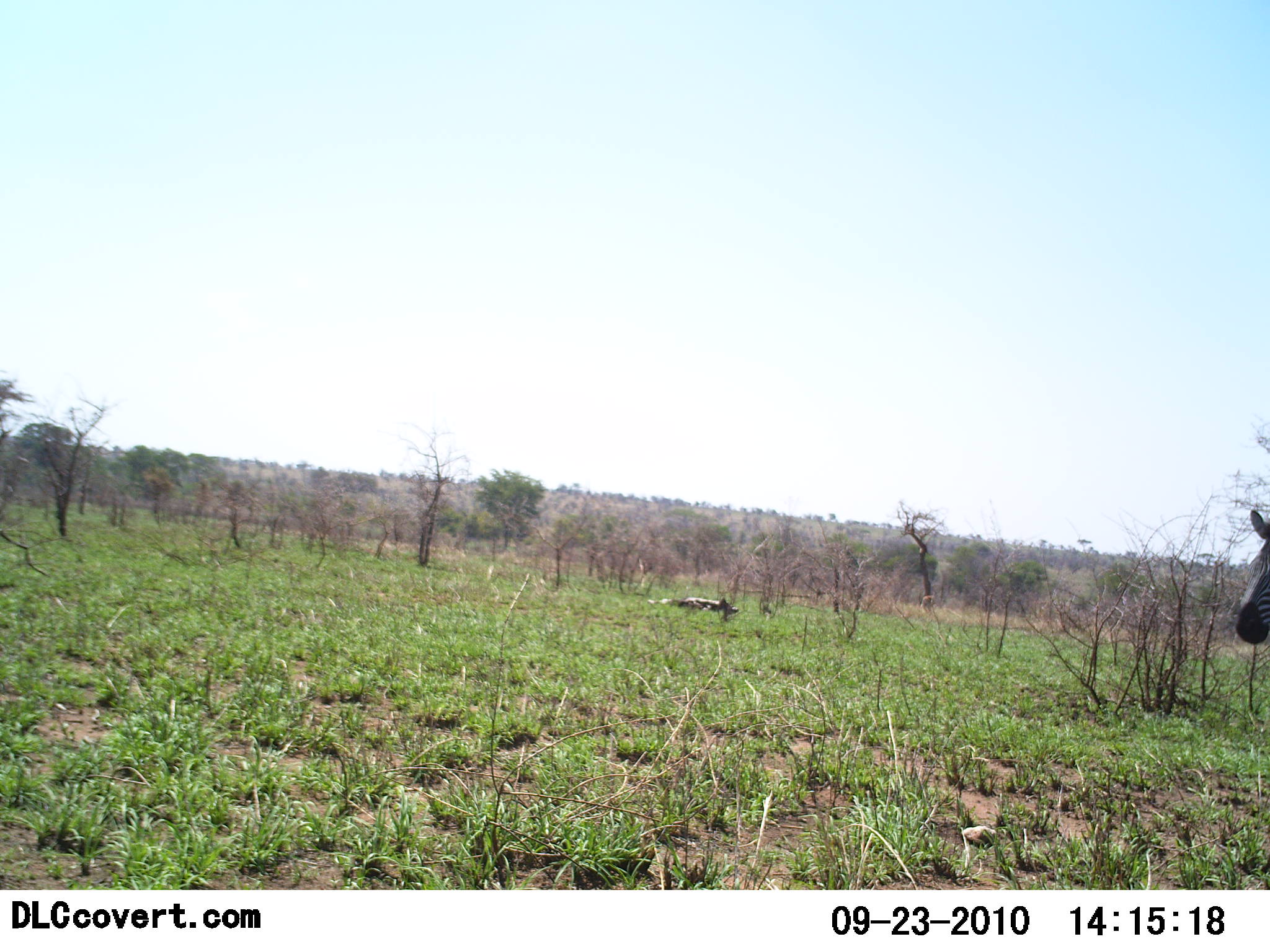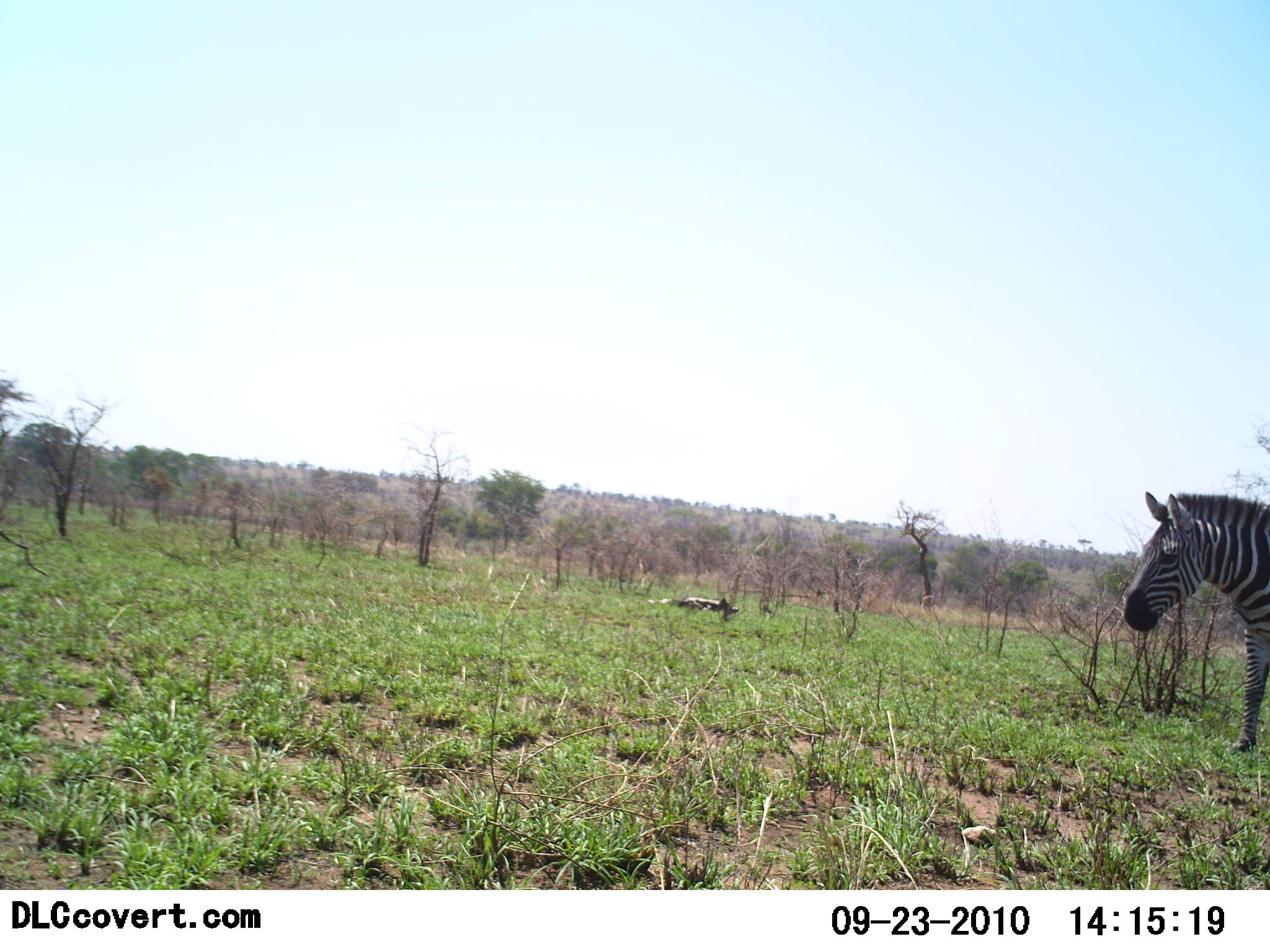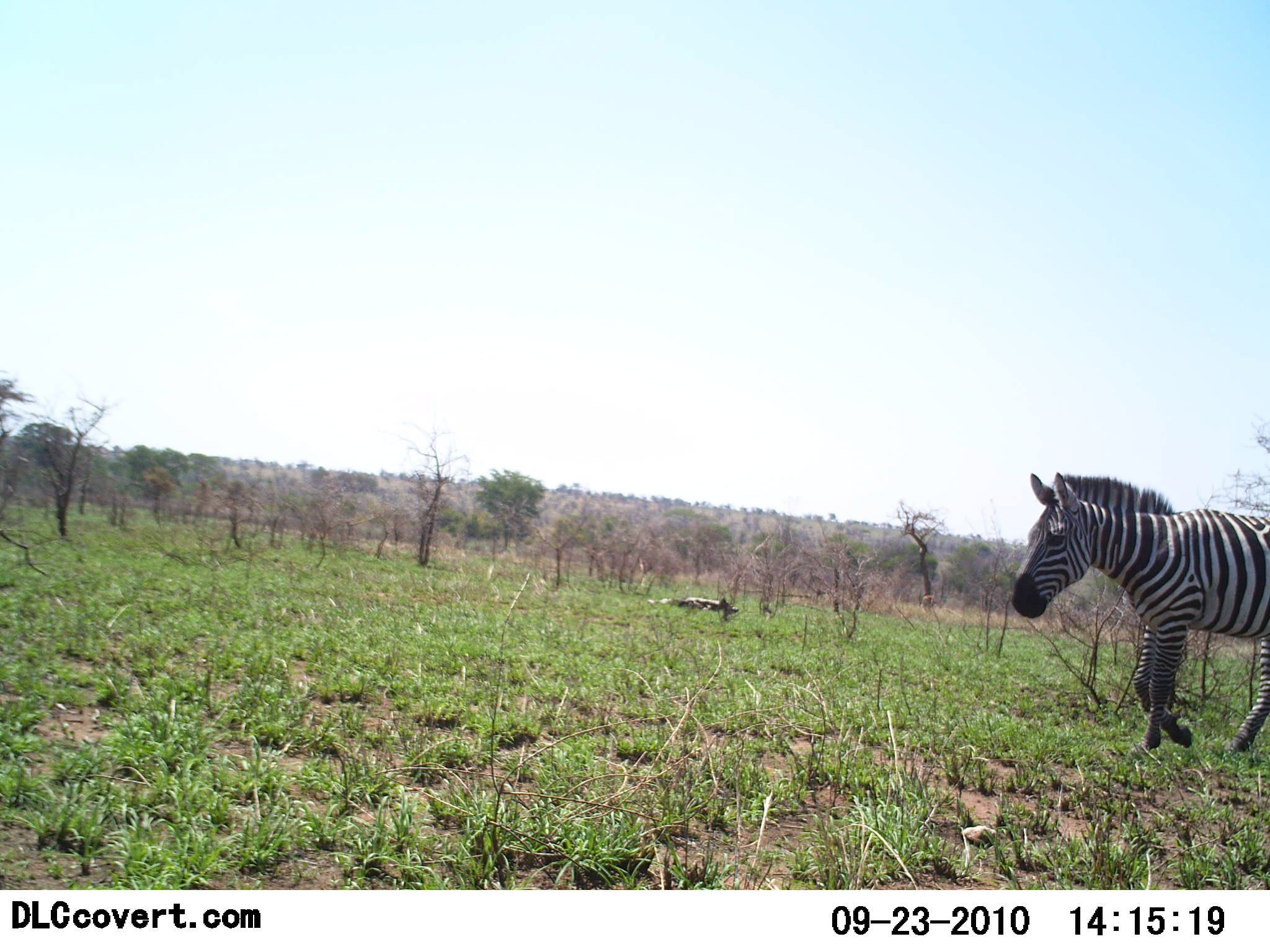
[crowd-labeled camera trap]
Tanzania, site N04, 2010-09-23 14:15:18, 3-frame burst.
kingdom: Animalia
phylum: Chordata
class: Mammalia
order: Perissodactyla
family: Equidae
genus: Equus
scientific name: Equus quagga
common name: plains zebra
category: zebra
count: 1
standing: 8%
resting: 0%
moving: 92%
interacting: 0%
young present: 0%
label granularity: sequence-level